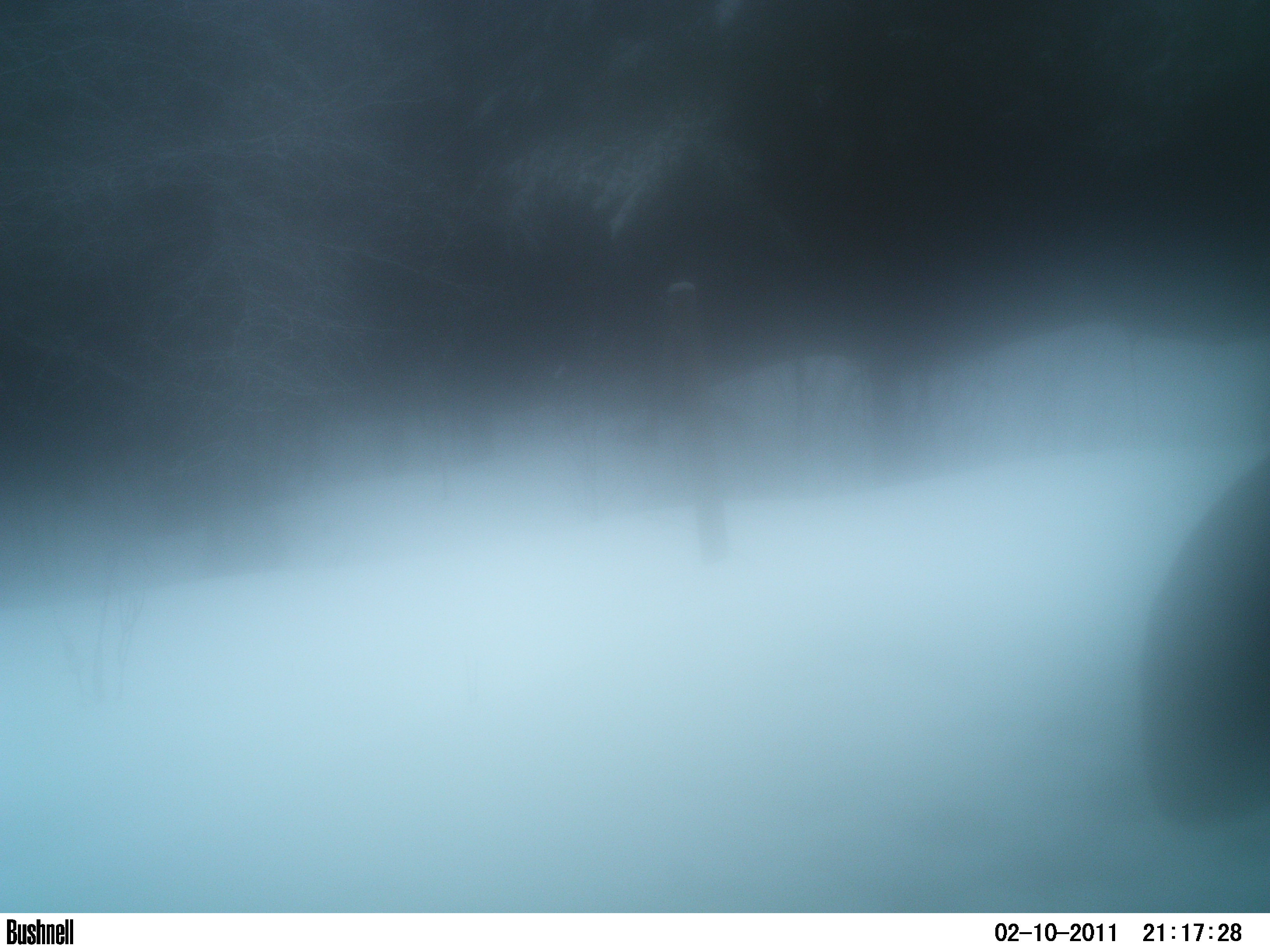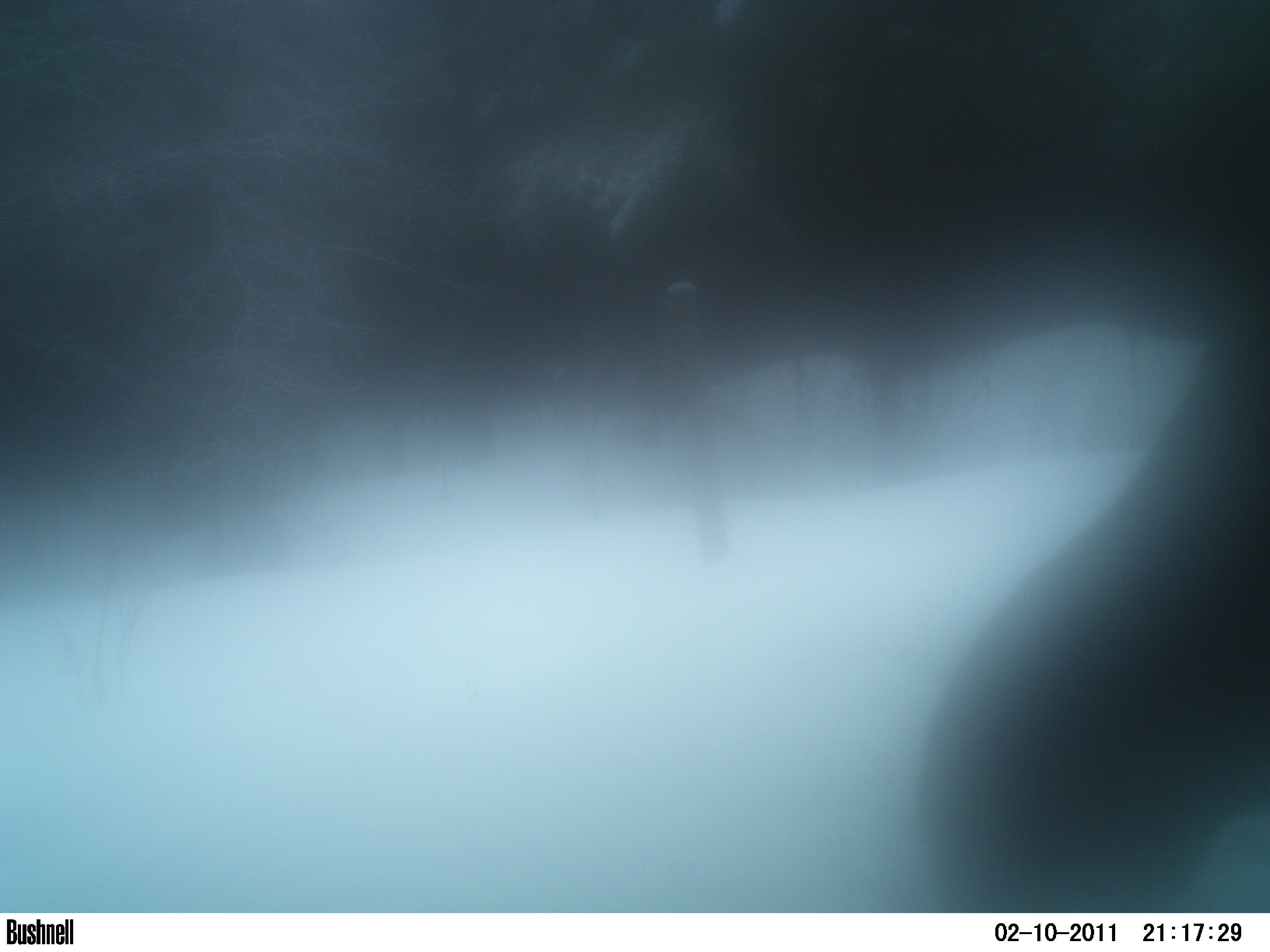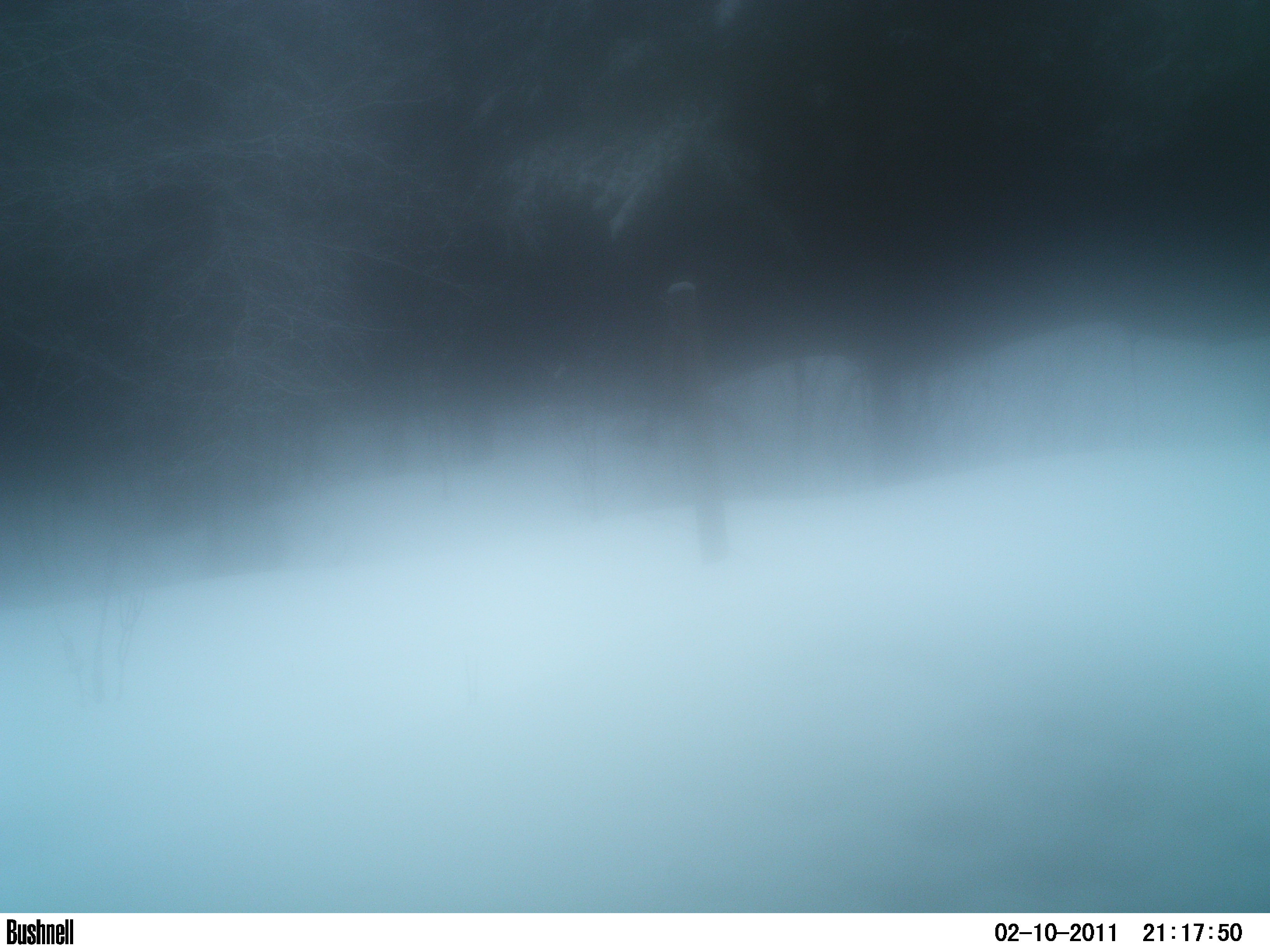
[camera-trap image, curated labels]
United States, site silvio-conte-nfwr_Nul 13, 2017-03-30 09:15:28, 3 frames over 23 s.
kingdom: Animalia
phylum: Chordata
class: Mammalia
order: Artiodactyla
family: Cervidae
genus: Alces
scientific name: Alces alces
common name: moose